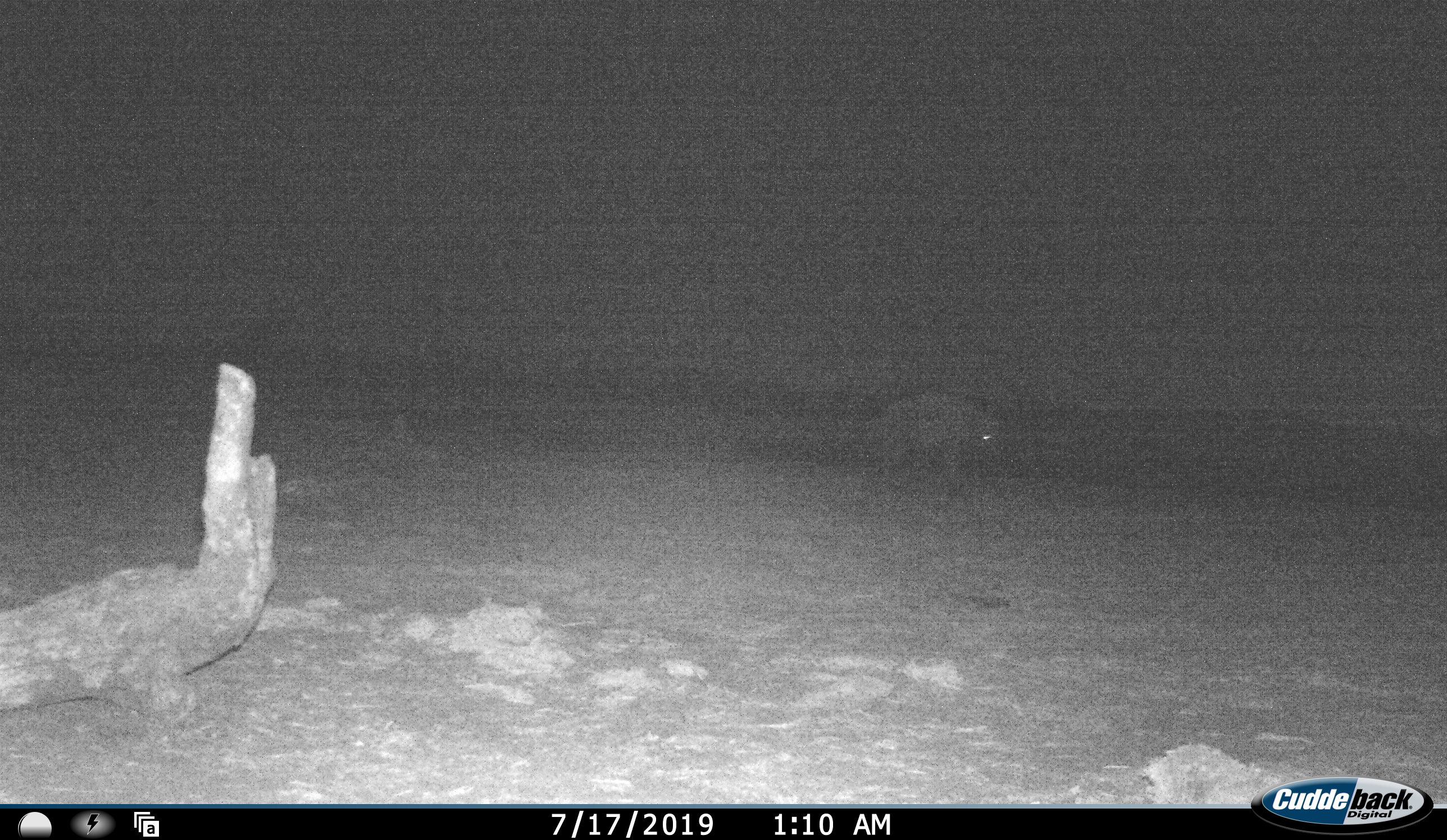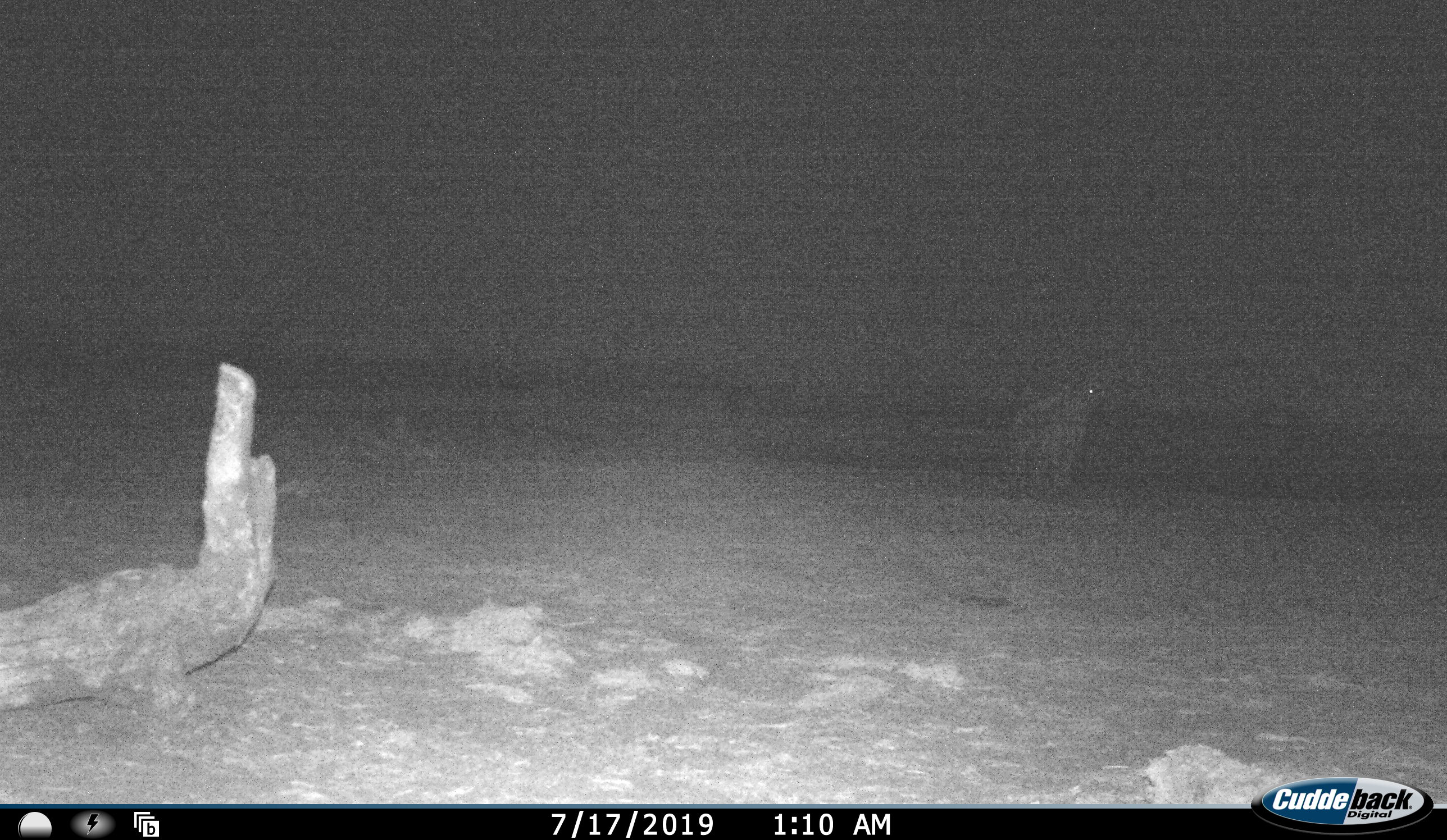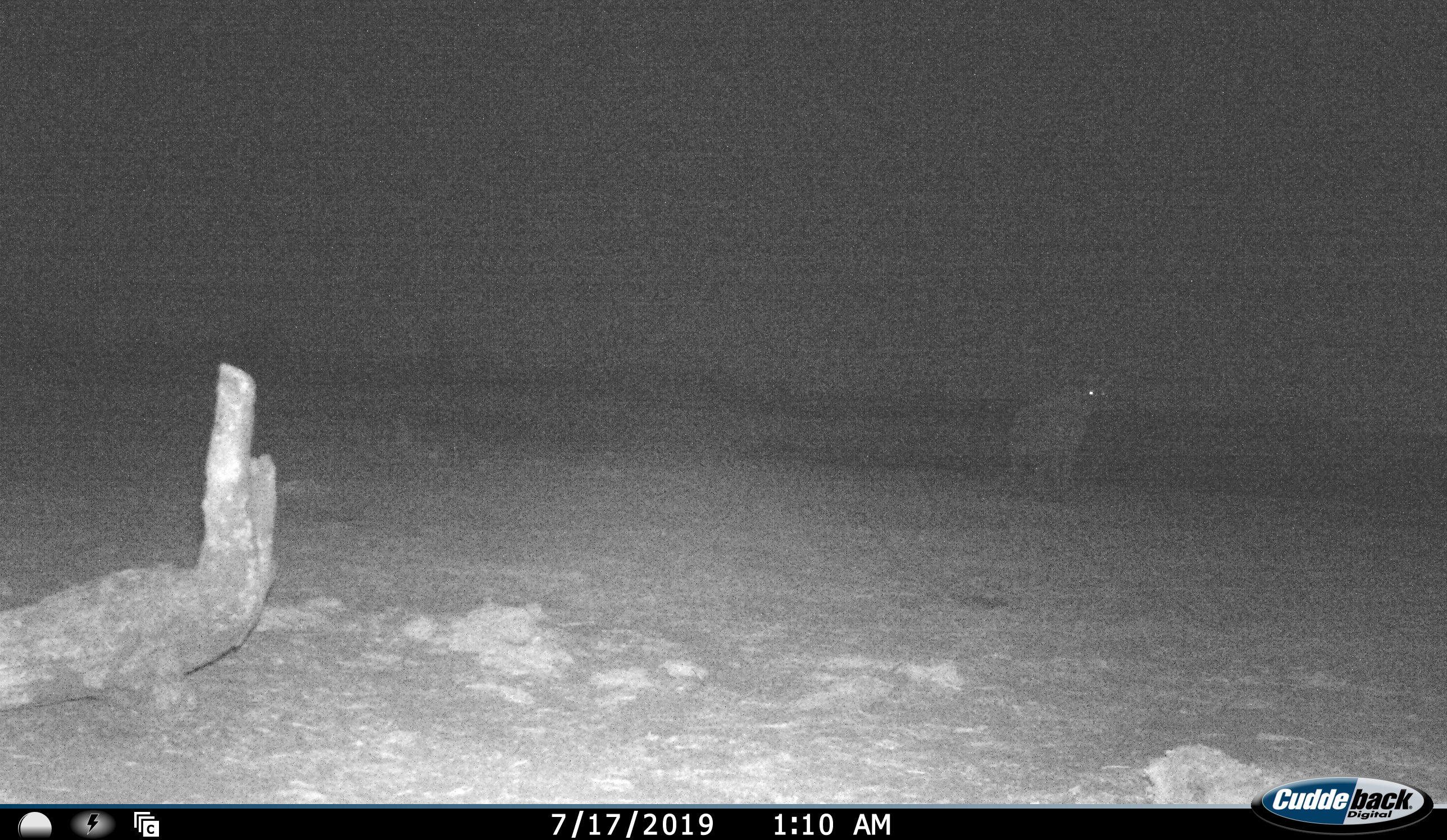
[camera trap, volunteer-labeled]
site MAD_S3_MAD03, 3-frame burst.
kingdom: Animalia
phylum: Chordata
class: Mammalia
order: Carnivora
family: Hyaenidae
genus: Parahyaena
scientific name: Parahyaena brunnea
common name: brown hyena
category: hyenabrown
Hyenabrown (brown hyena) (Parahyaena brunnea), count 1. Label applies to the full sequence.